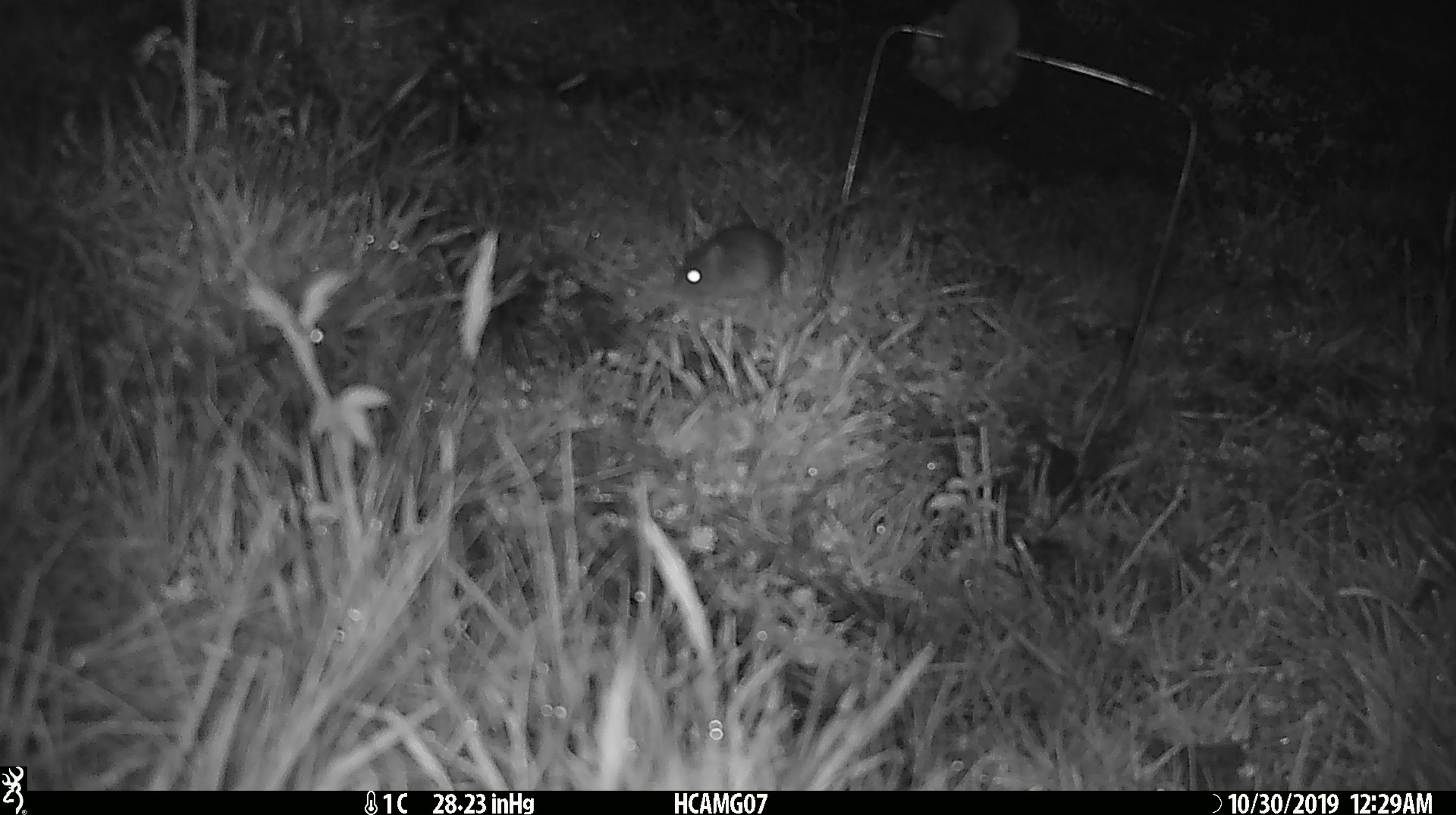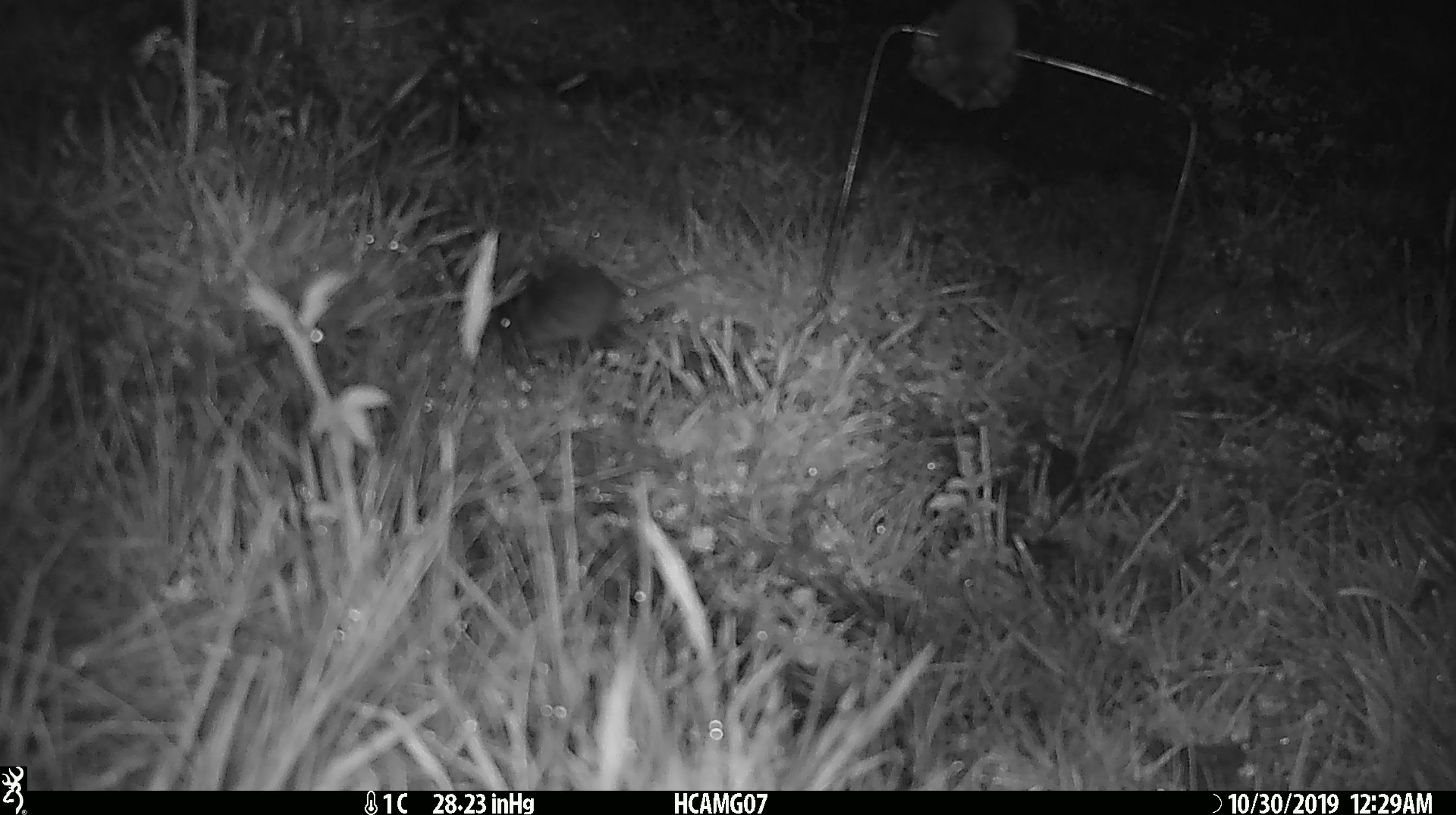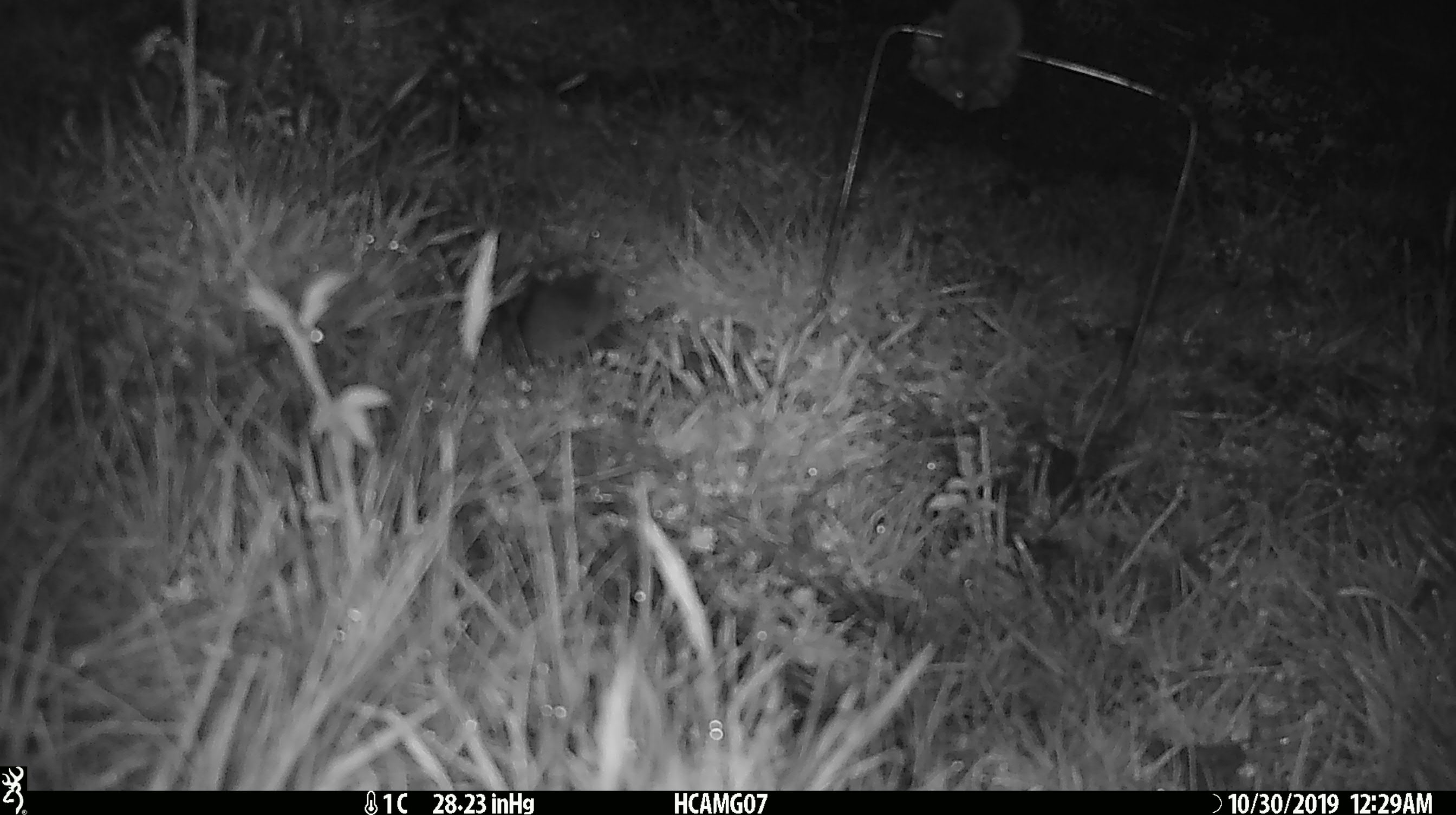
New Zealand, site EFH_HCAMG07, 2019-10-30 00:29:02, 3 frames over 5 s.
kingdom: Animalia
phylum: Chordata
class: Mammalia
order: Rodentia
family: Muridae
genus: Mus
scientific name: Mus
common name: mouse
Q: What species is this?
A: Mouse (Mus).